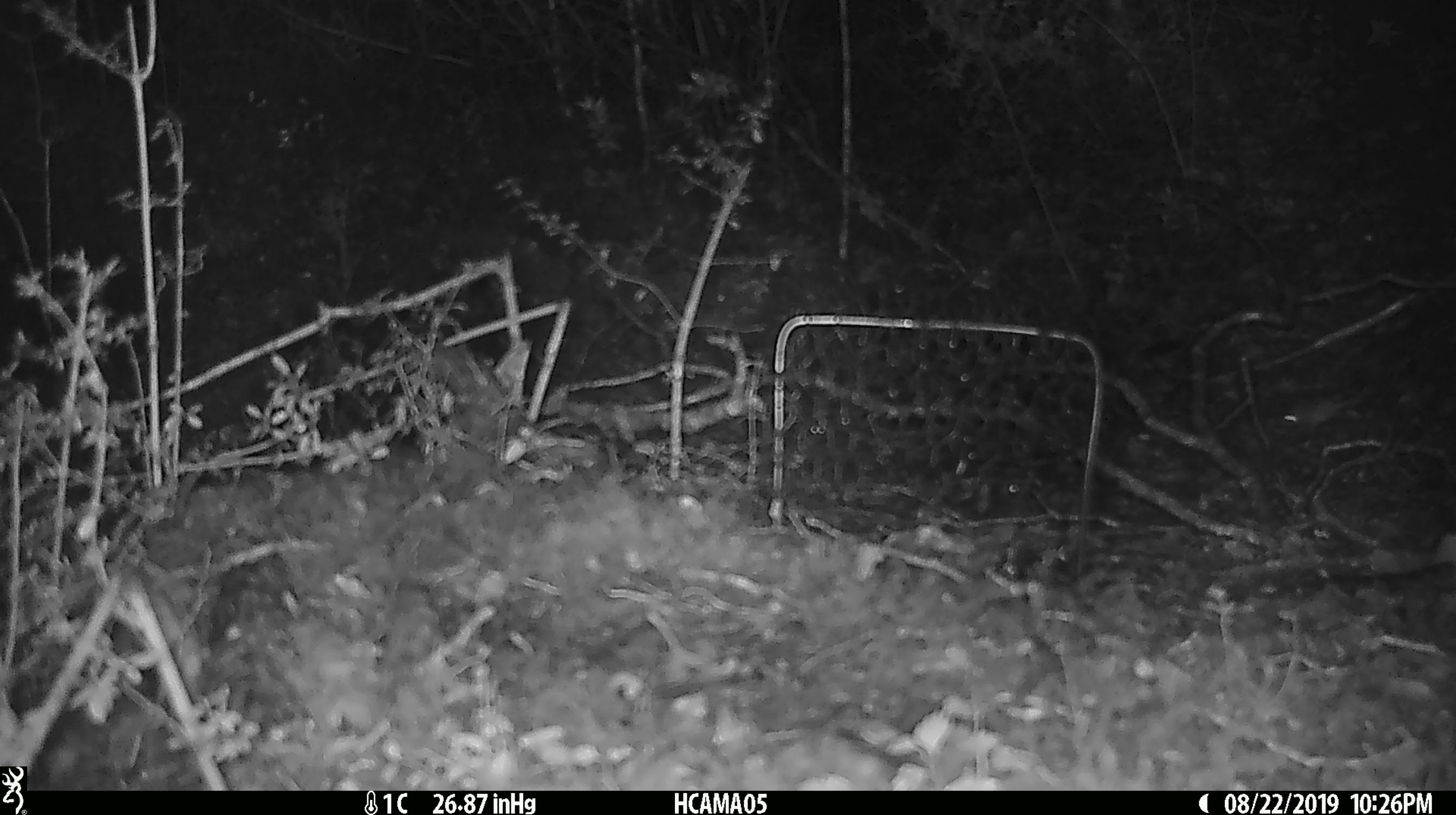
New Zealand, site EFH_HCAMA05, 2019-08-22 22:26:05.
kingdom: Animalia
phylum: Chordata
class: Mammalia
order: Rodentia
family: Muridae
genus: Mus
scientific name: Mus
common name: mouse